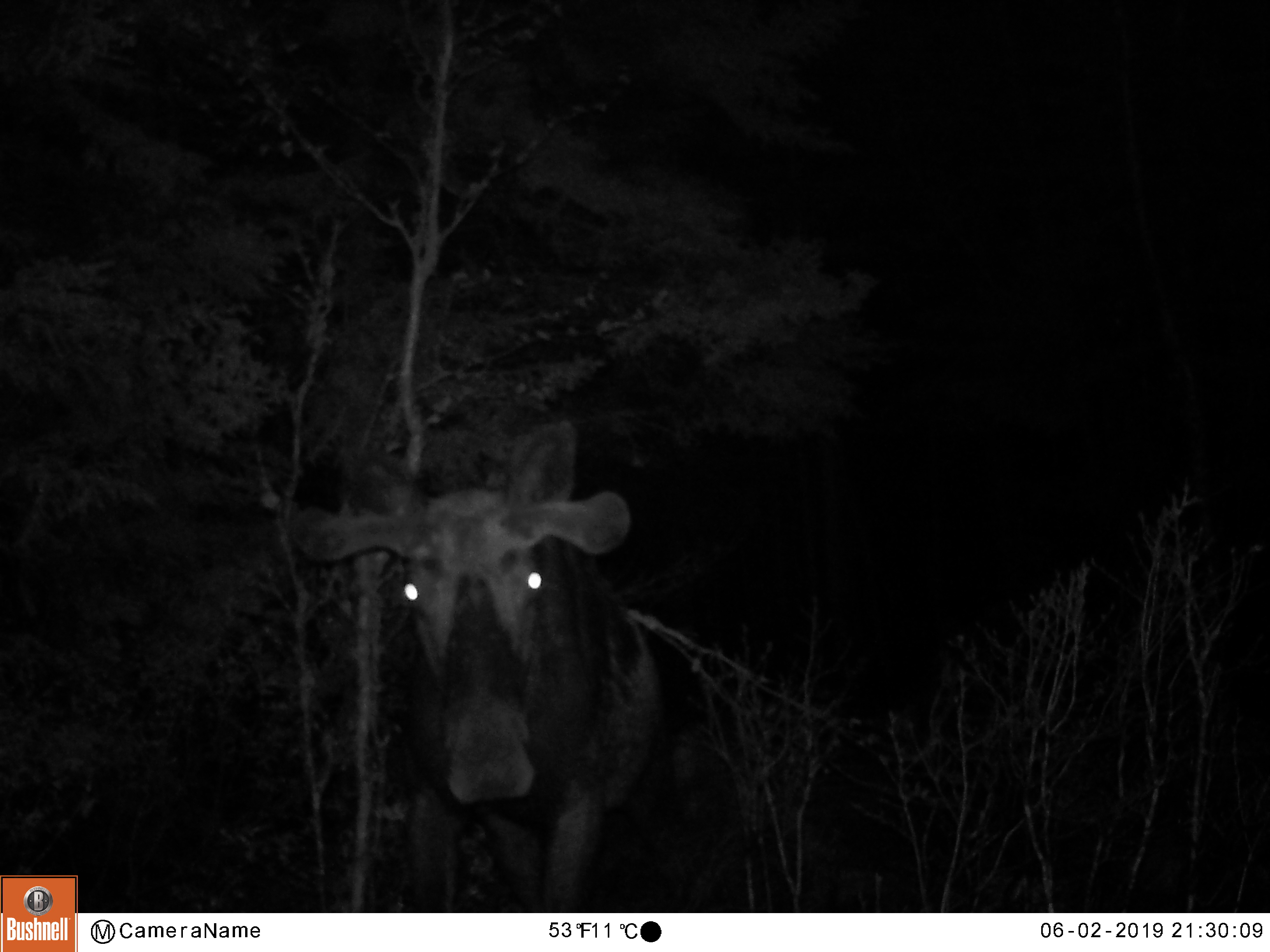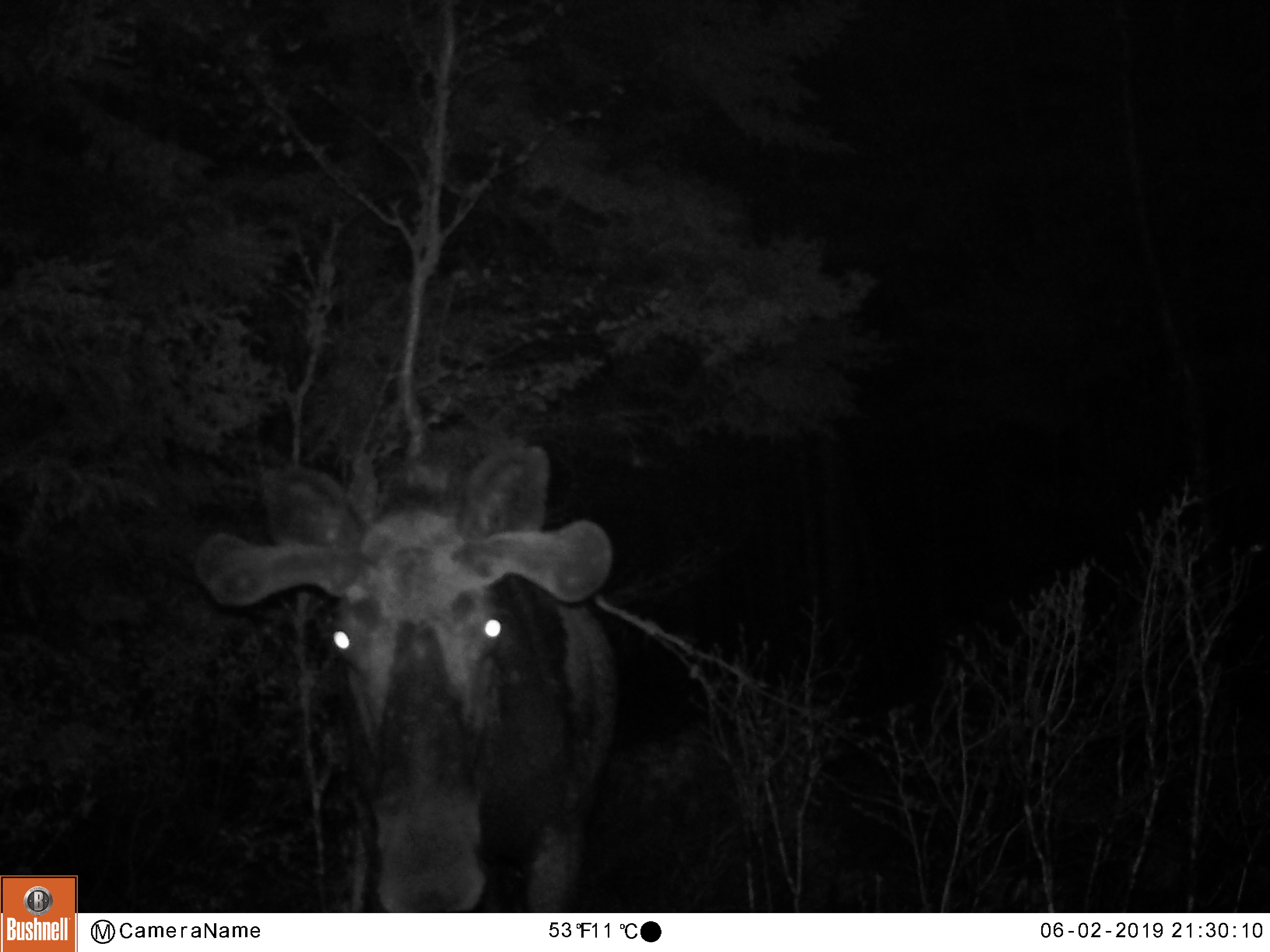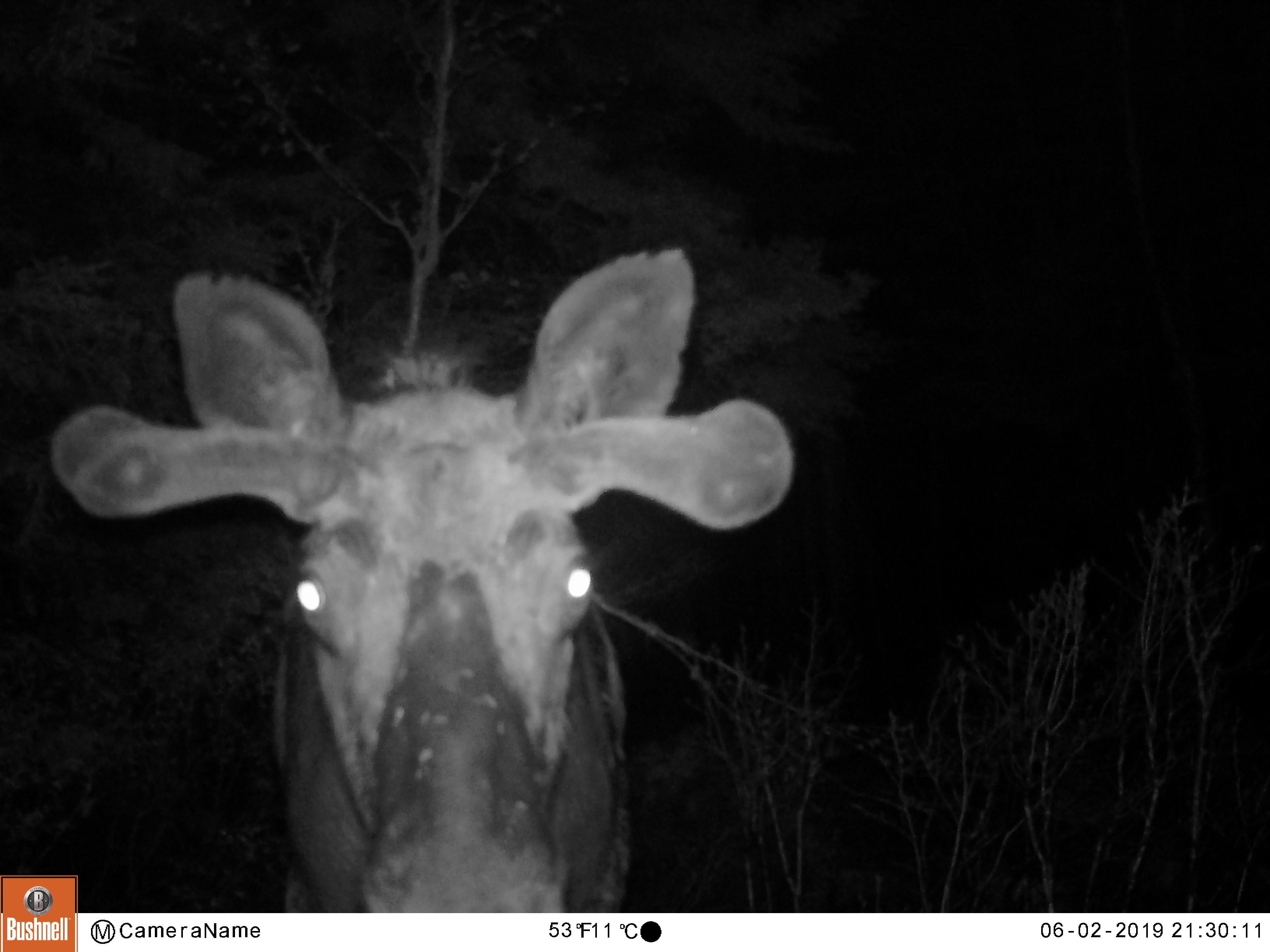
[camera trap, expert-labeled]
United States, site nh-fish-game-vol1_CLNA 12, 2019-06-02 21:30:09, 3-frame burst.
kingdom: Animalia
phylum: Chordata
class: Mammalia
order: Artiodactyla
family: Cervidae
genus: Alces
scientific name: Alces alces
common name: moose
Moose (Alces alces).